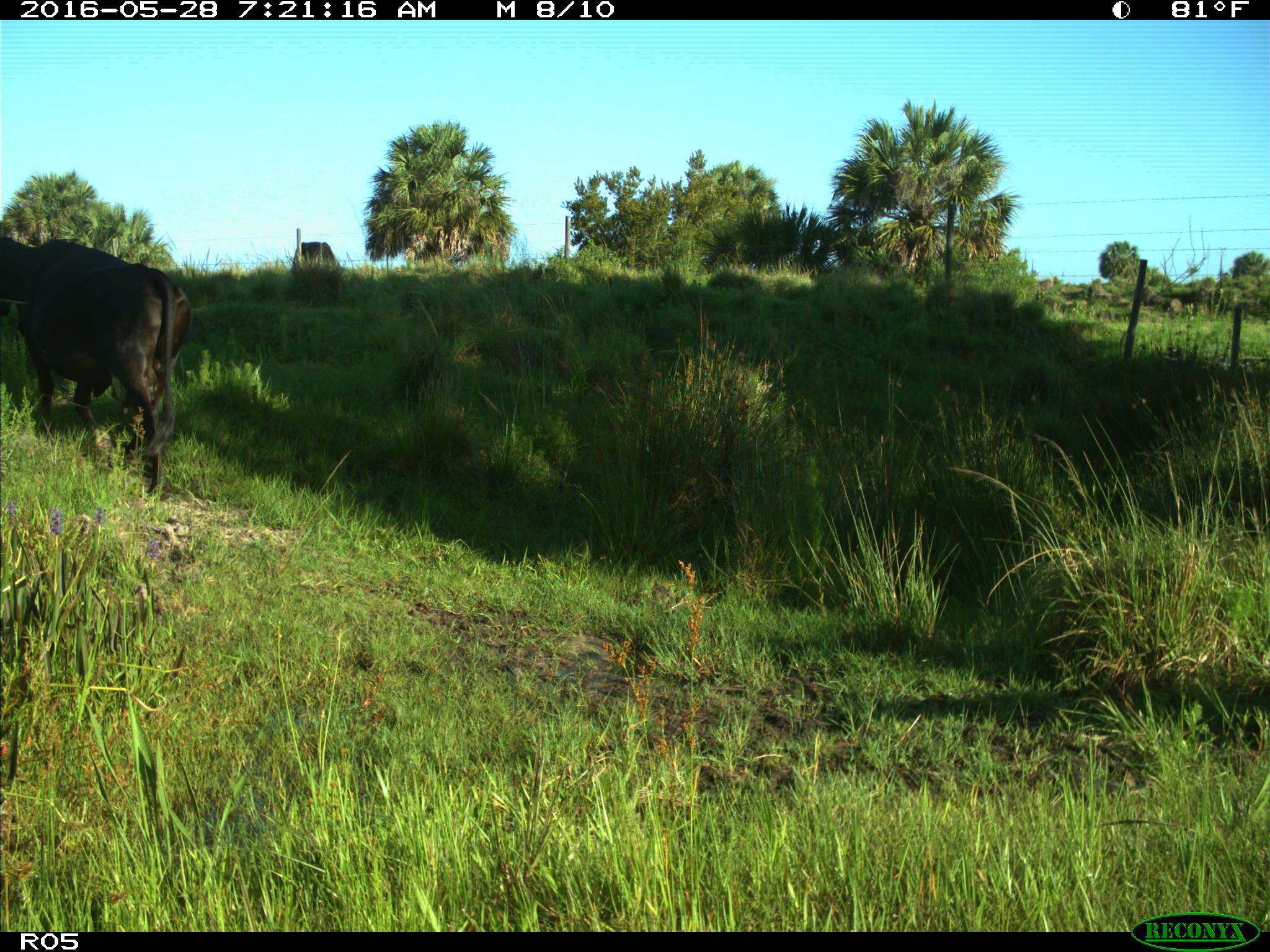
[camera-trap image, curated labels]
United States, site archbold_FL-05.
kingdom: Animalia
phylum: Chordata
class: Mammalia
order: Artiodactyla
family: Bovidae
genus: Bos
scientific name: Bos taurus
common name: domestic cow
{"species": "Bos taurus (domestic cow)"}